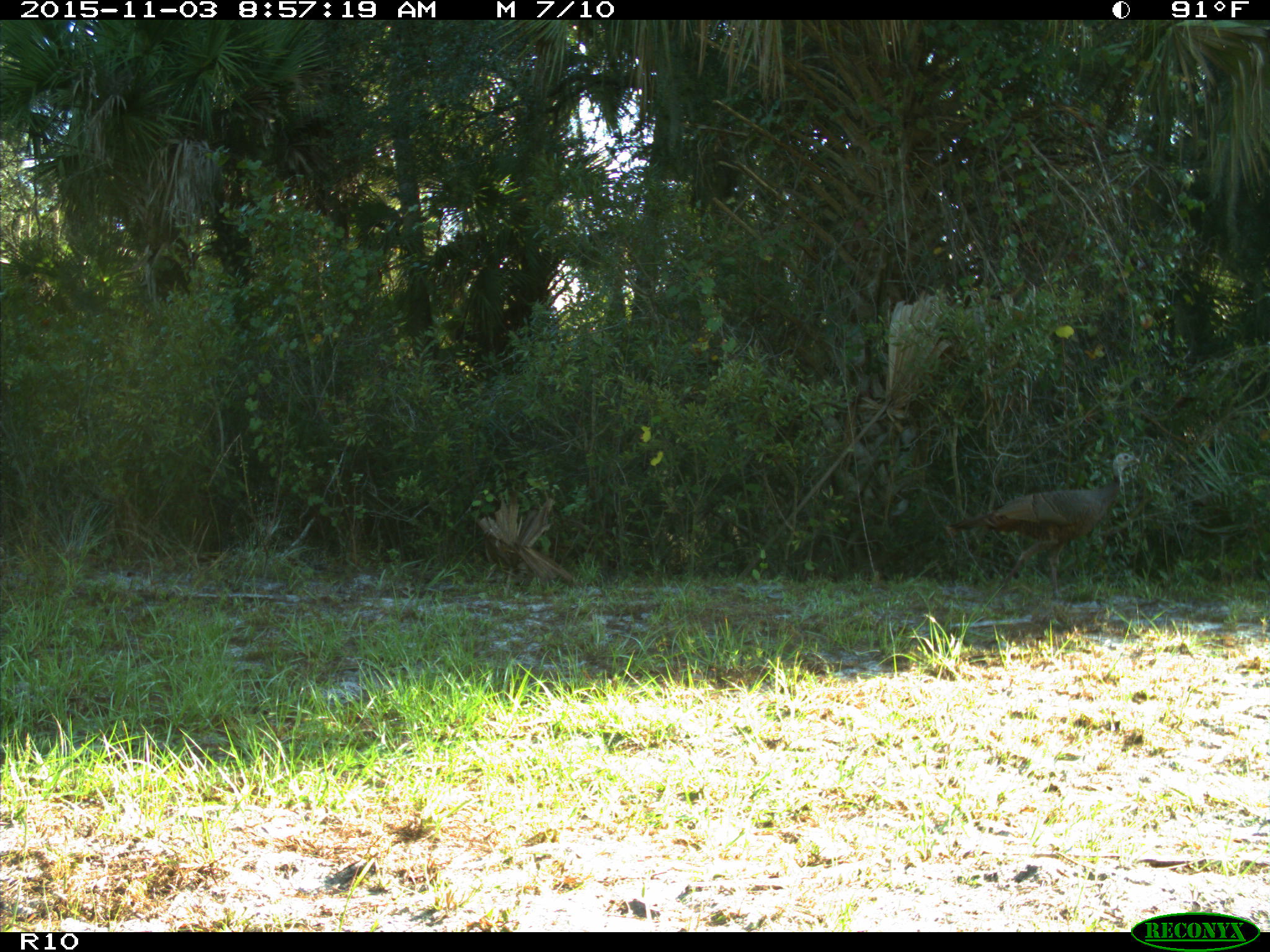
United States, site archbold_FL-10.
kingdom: Animalia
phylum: Chordata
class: Aves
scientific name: Aves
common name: birds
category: unidentified bird